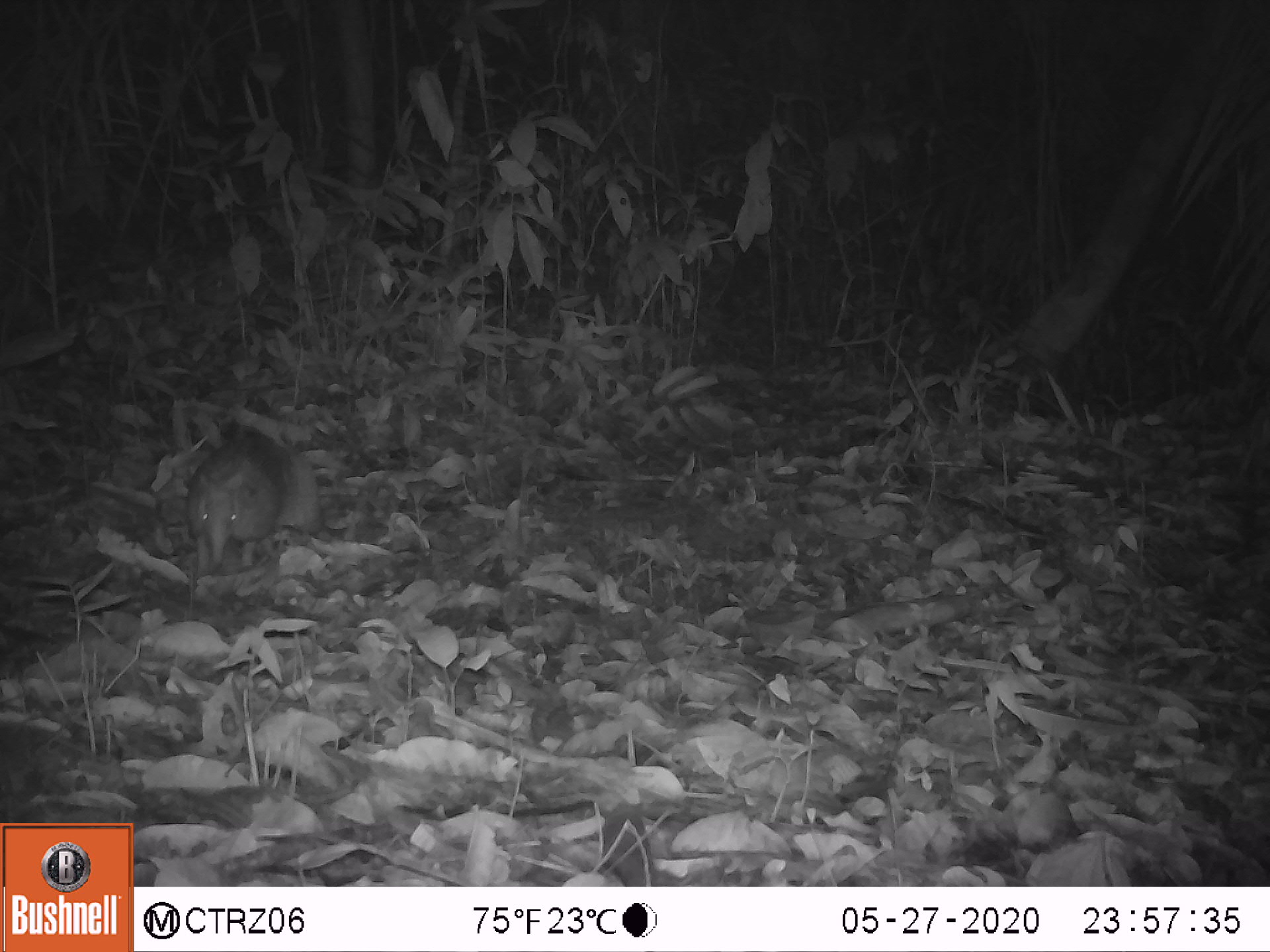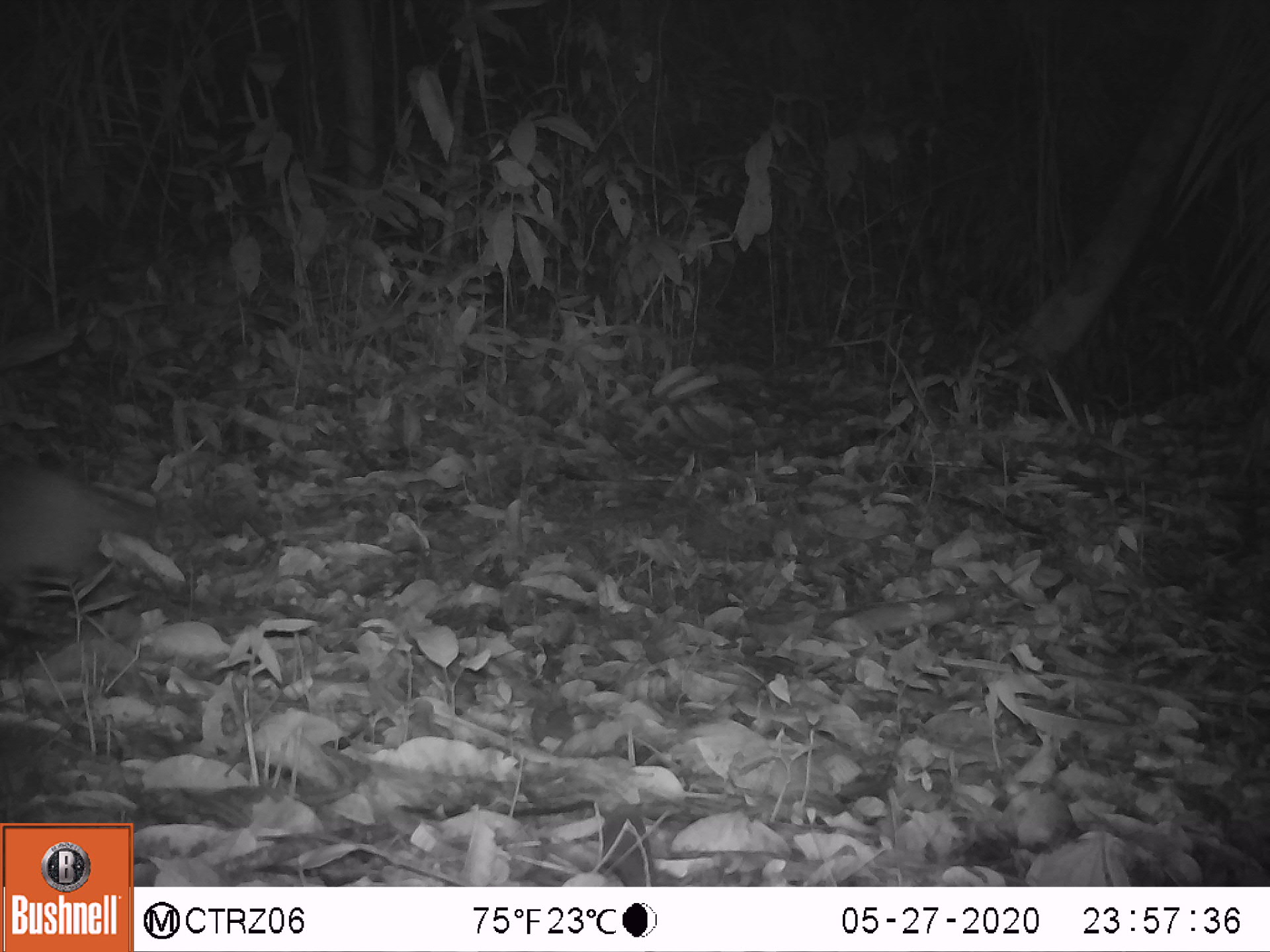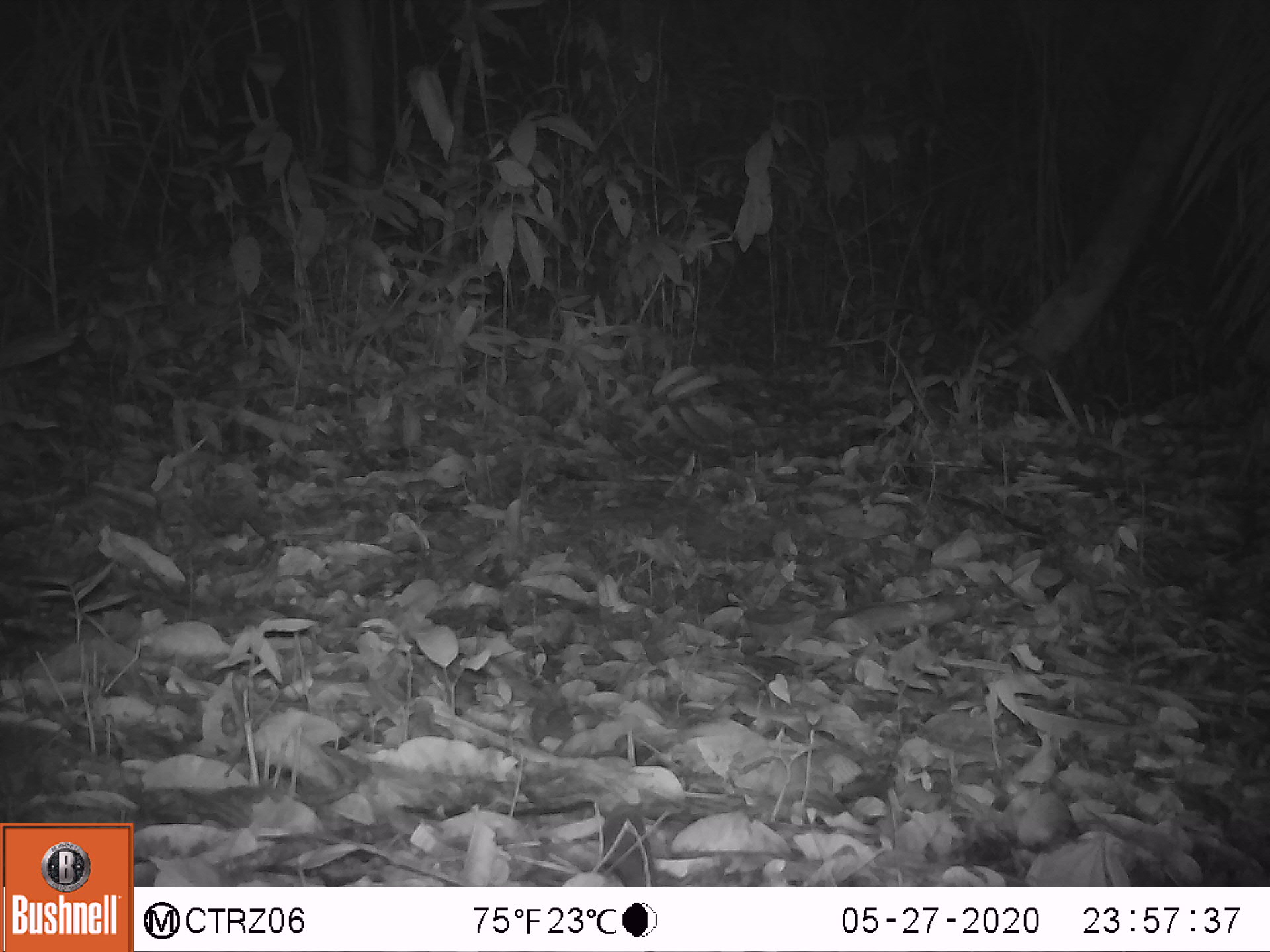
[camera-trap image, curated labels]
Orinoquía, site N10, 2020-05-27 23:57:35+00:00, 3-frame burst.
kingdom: Animalia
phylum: Chordata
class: Mammalia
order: Cingulata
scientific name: Cingulata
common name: armadillo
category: unknown armadillo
Unknown armadillo (armadillo) (Cingulata).